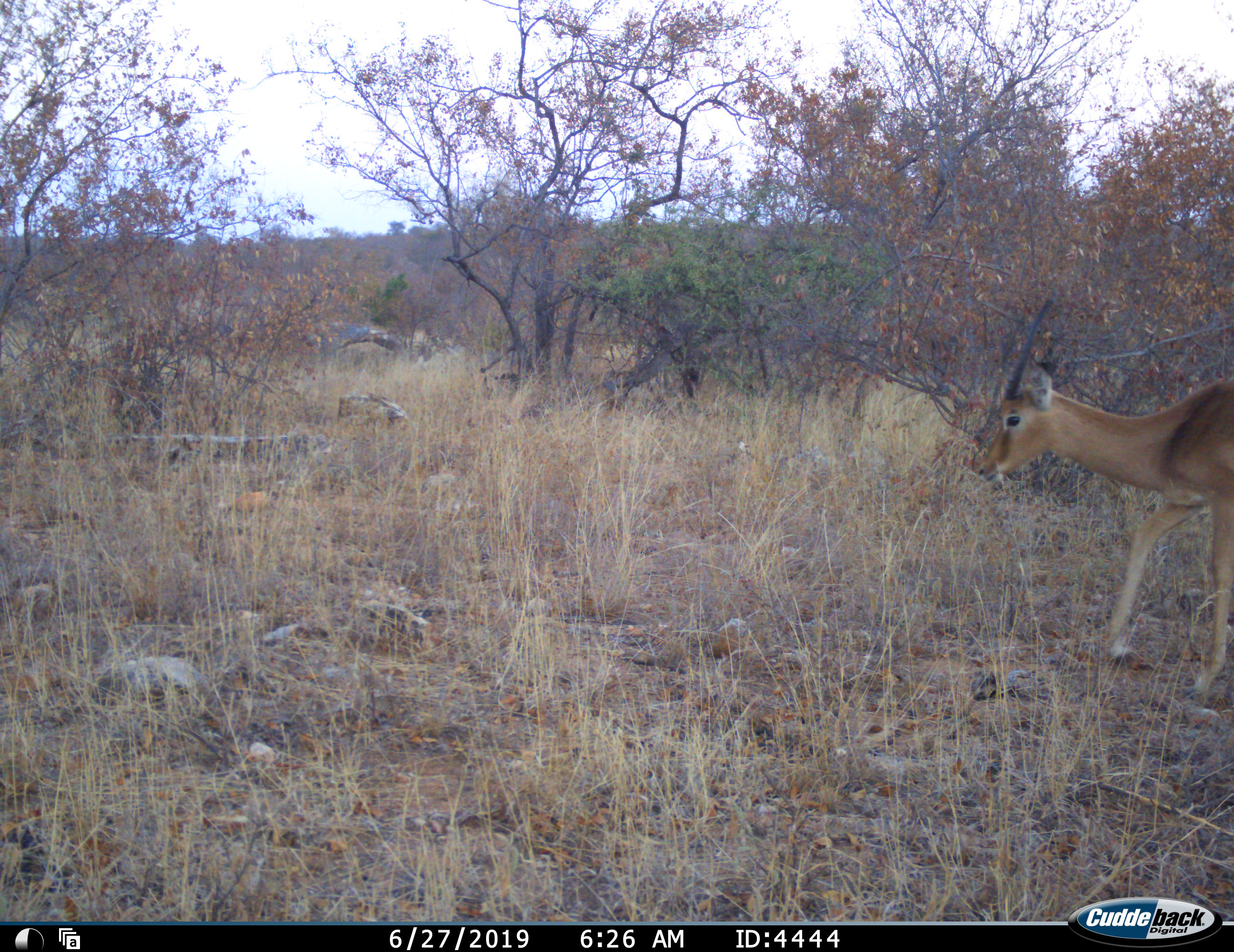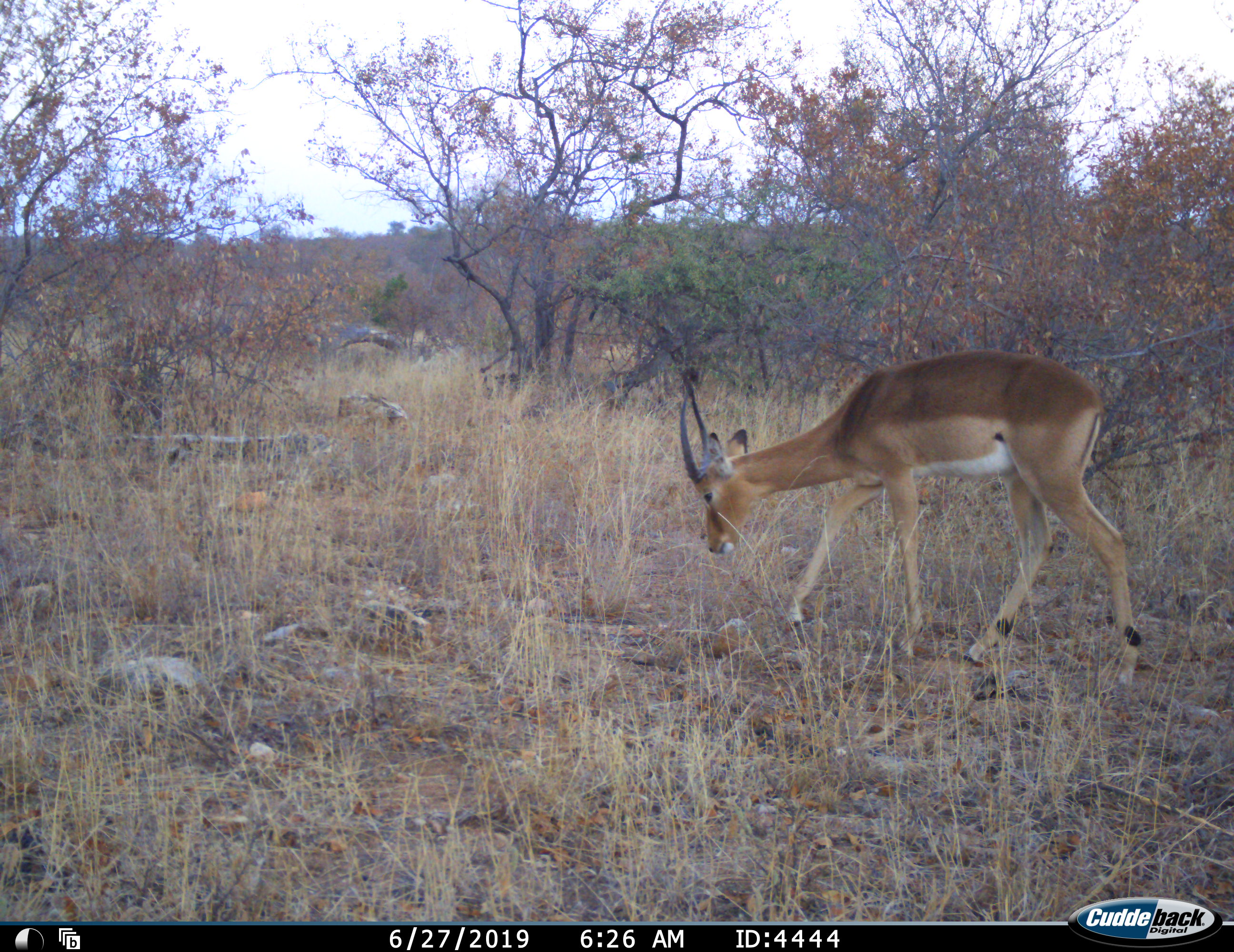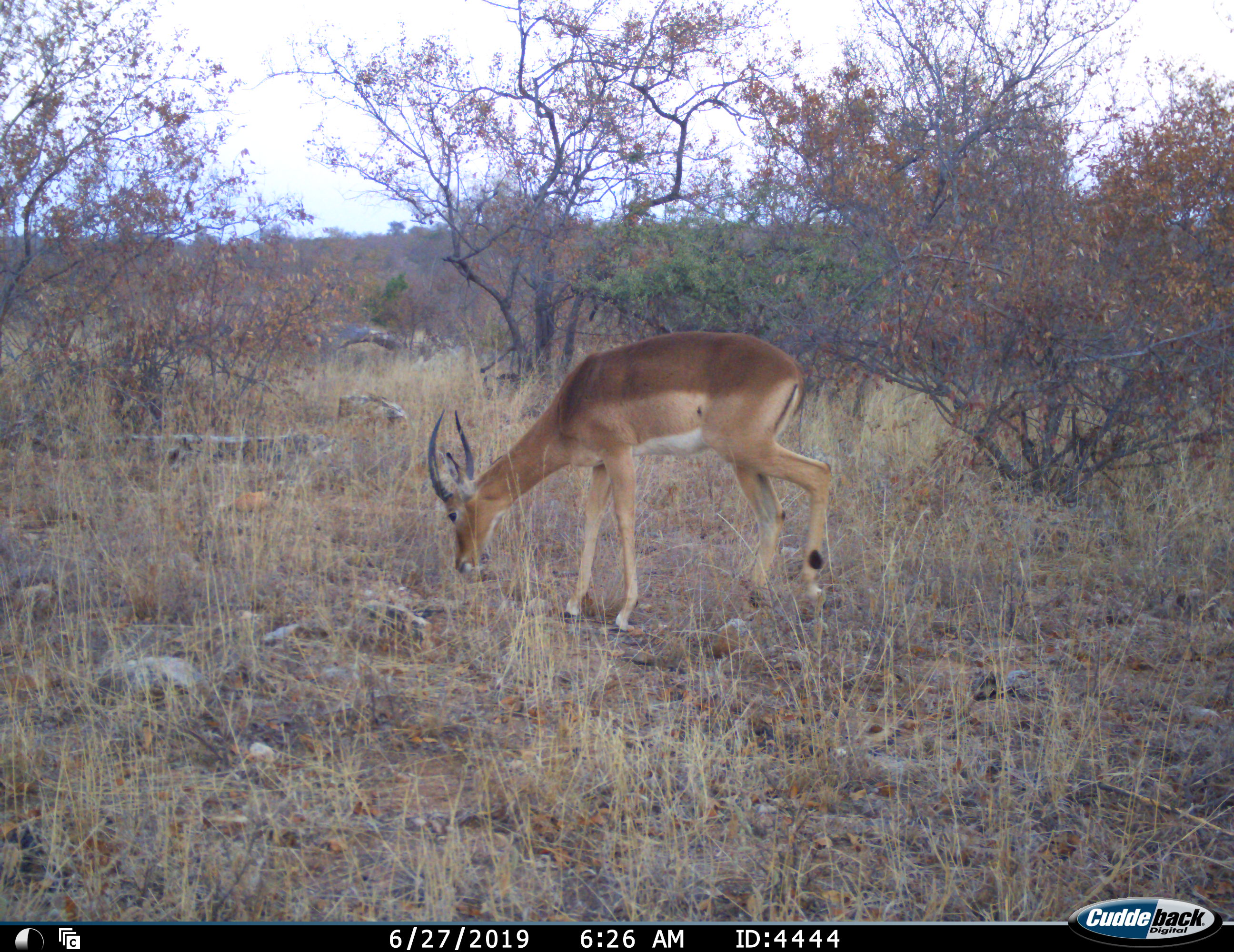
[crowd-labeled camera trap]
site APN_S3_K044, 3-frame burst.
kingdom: Animalia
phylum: Chordata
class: Mammalia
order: Artiodactyla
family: Bovidae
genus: Aepyceros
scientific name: Aepyceros melampus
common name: impala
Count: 1.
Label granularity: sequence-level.